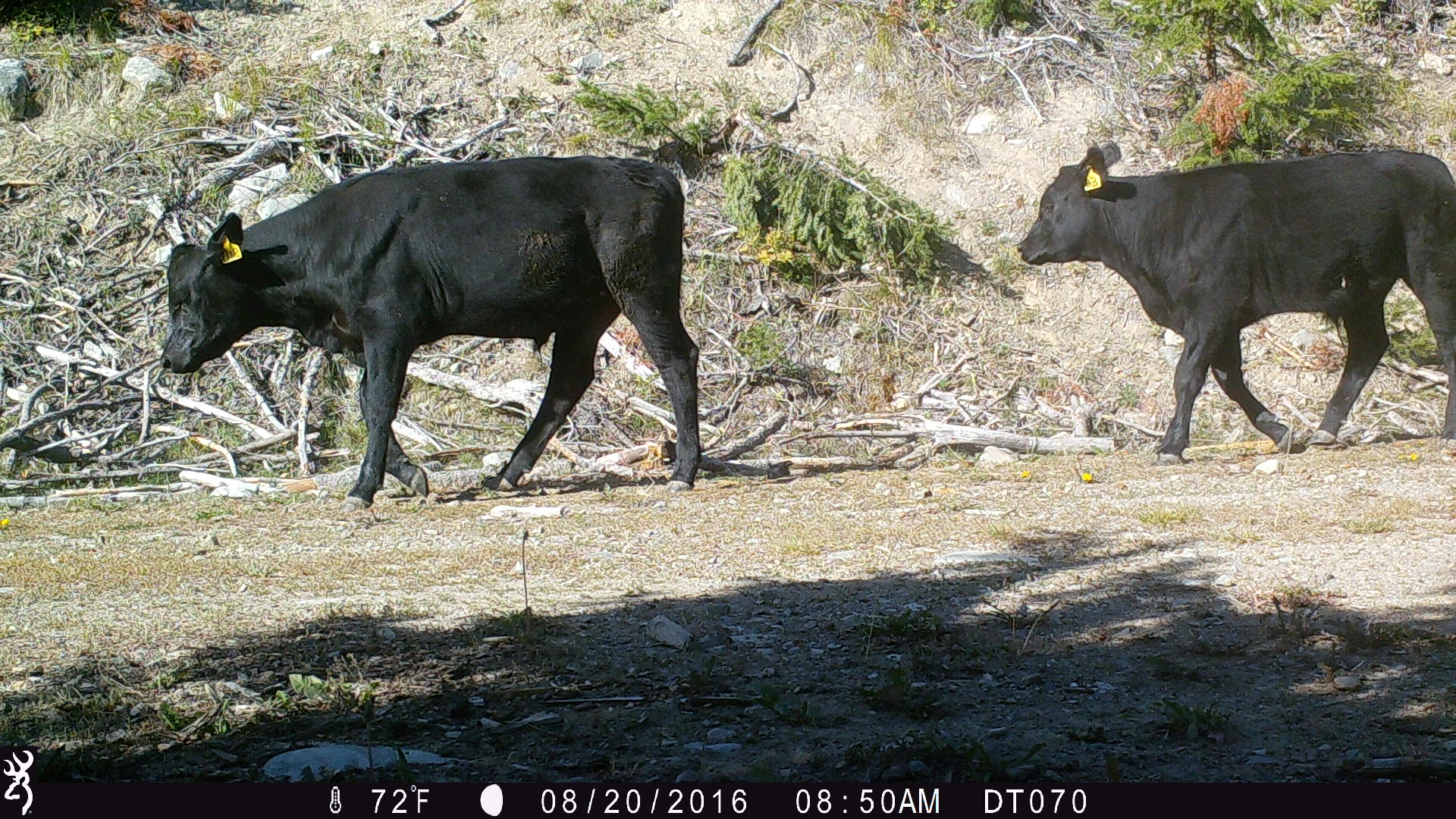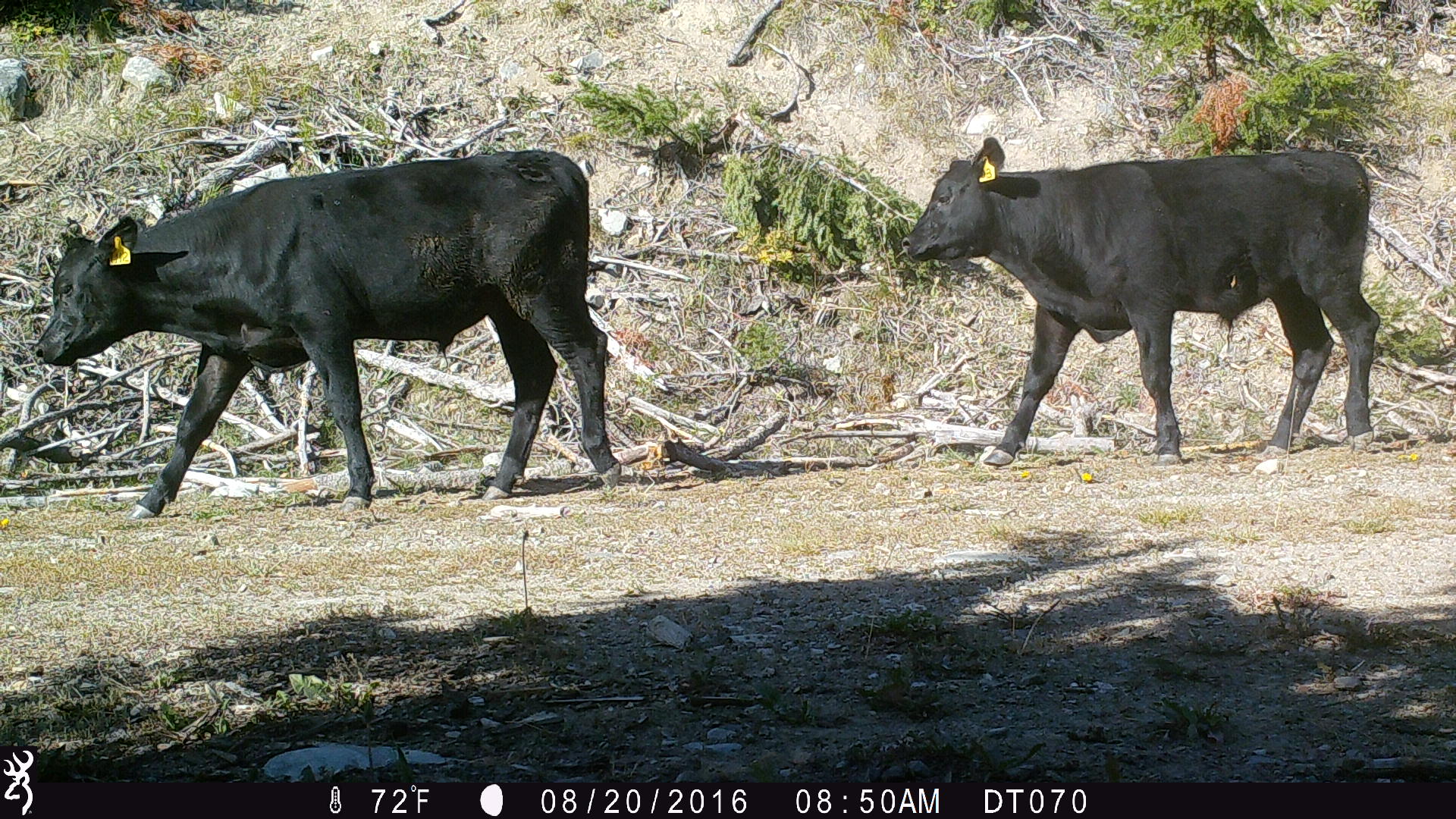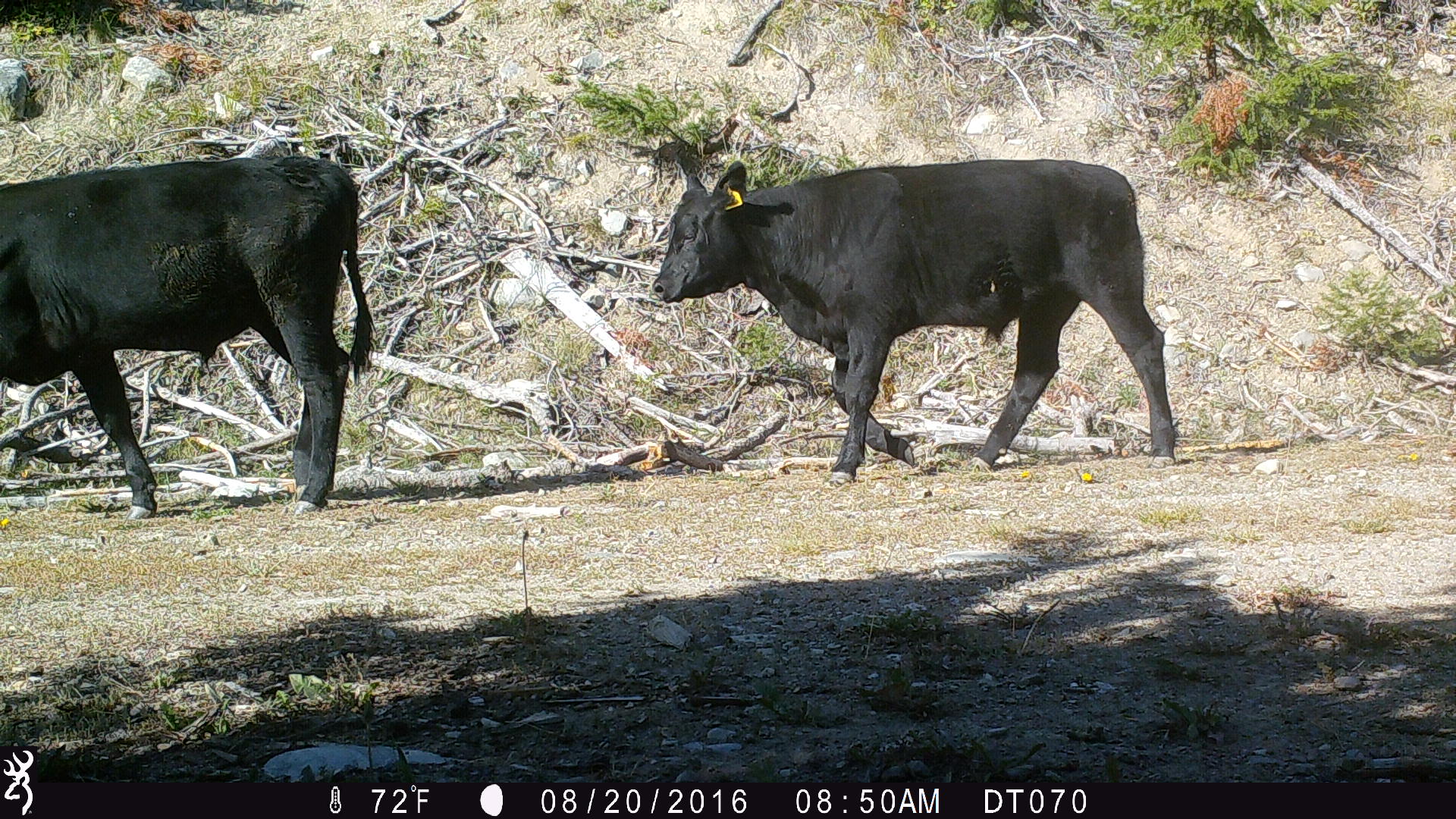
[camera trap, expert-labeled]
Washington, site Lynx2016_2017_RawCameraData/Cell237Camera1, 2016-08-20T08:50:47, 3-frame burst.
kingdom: Animalia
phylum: Chordata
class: Mammalia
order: Artiodactyla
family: Bovidae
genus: Bos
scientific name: Bos taurus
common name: domestic cattle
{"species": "domestic cattle (Bos taurus)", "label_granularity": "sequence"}